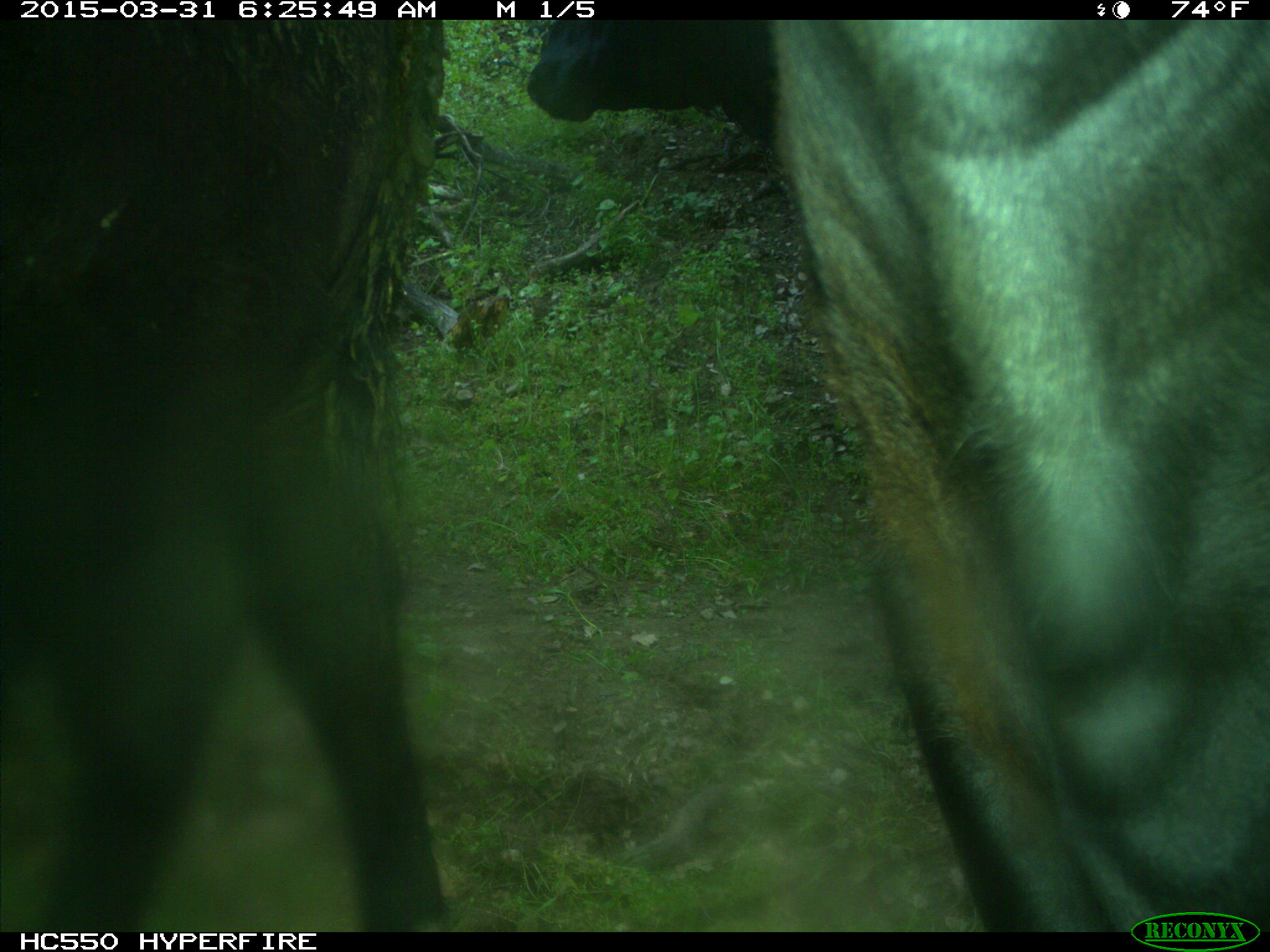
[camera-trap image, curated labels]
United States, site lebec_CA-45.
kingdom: Animalia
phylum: Chordata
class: Mammalia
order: Artiodactyla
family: Bovidae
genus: Bos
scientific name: Bos taurus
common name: domestic cow